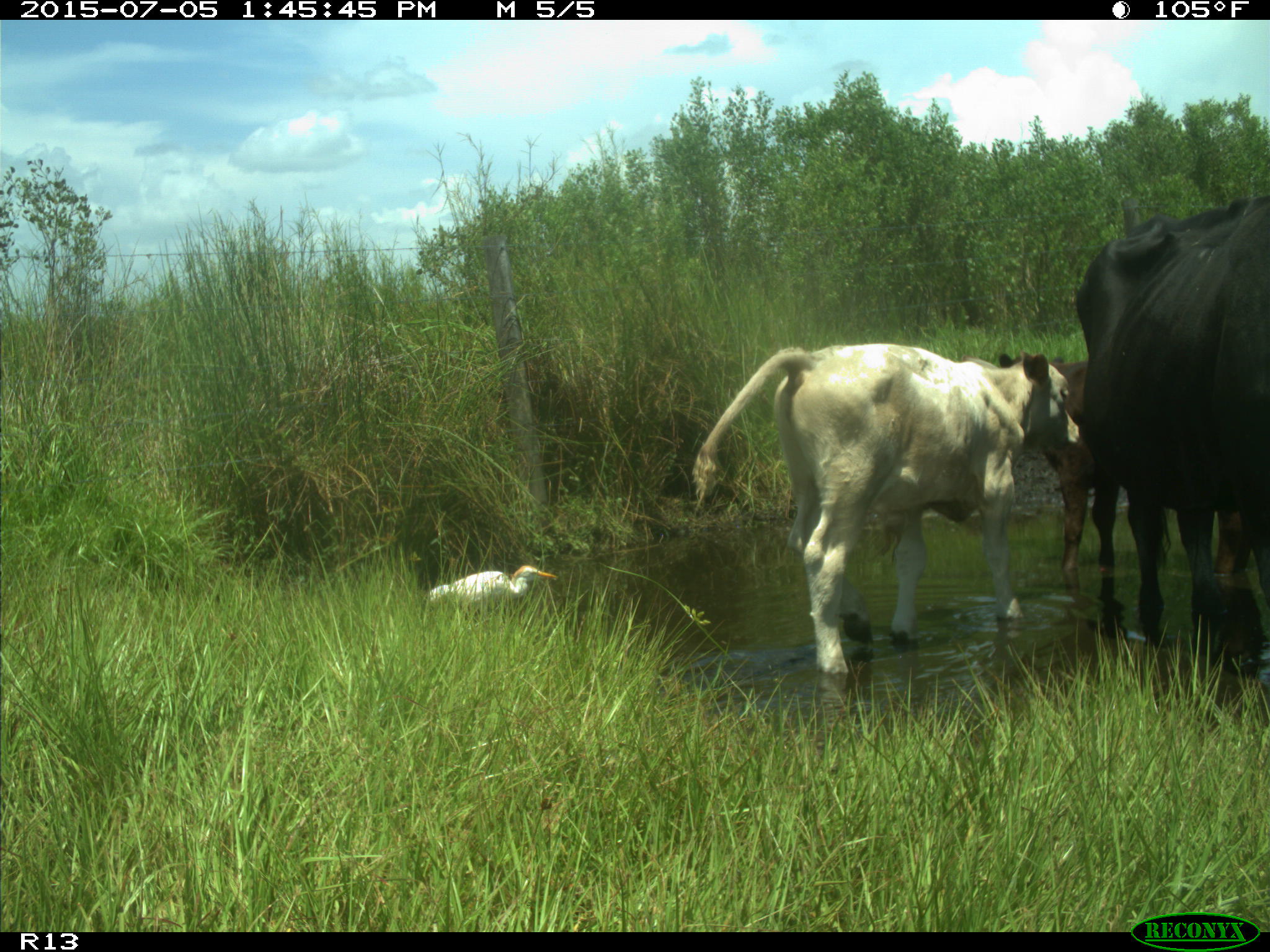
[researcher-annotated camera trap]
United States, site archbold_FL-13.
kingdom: Animalia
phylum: Chordata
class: Mammalia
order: Artiodactyla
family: Bovidae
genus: Bos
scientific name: Bos taurus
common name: domestic cow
Bos taurus (domestic cow).